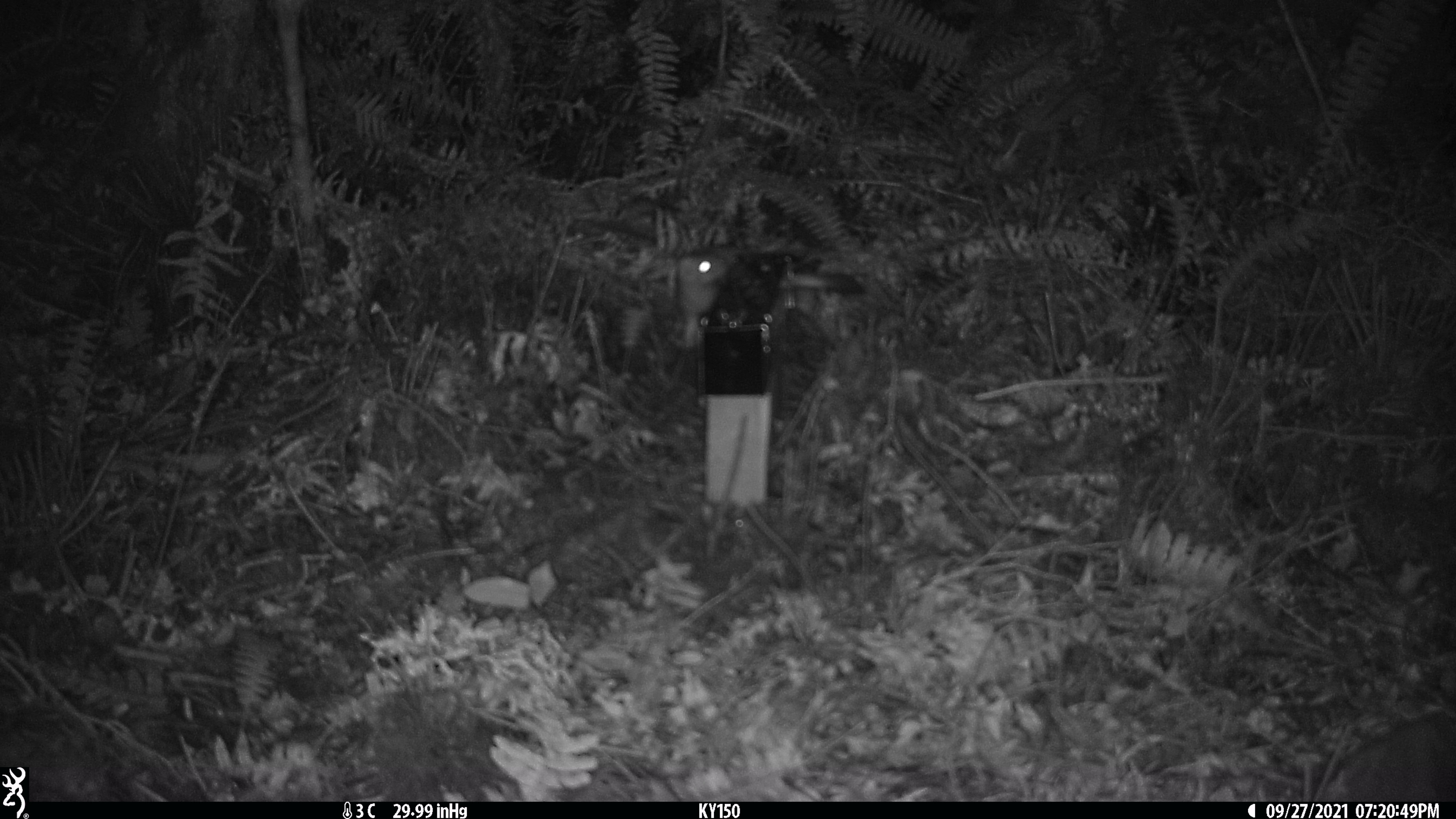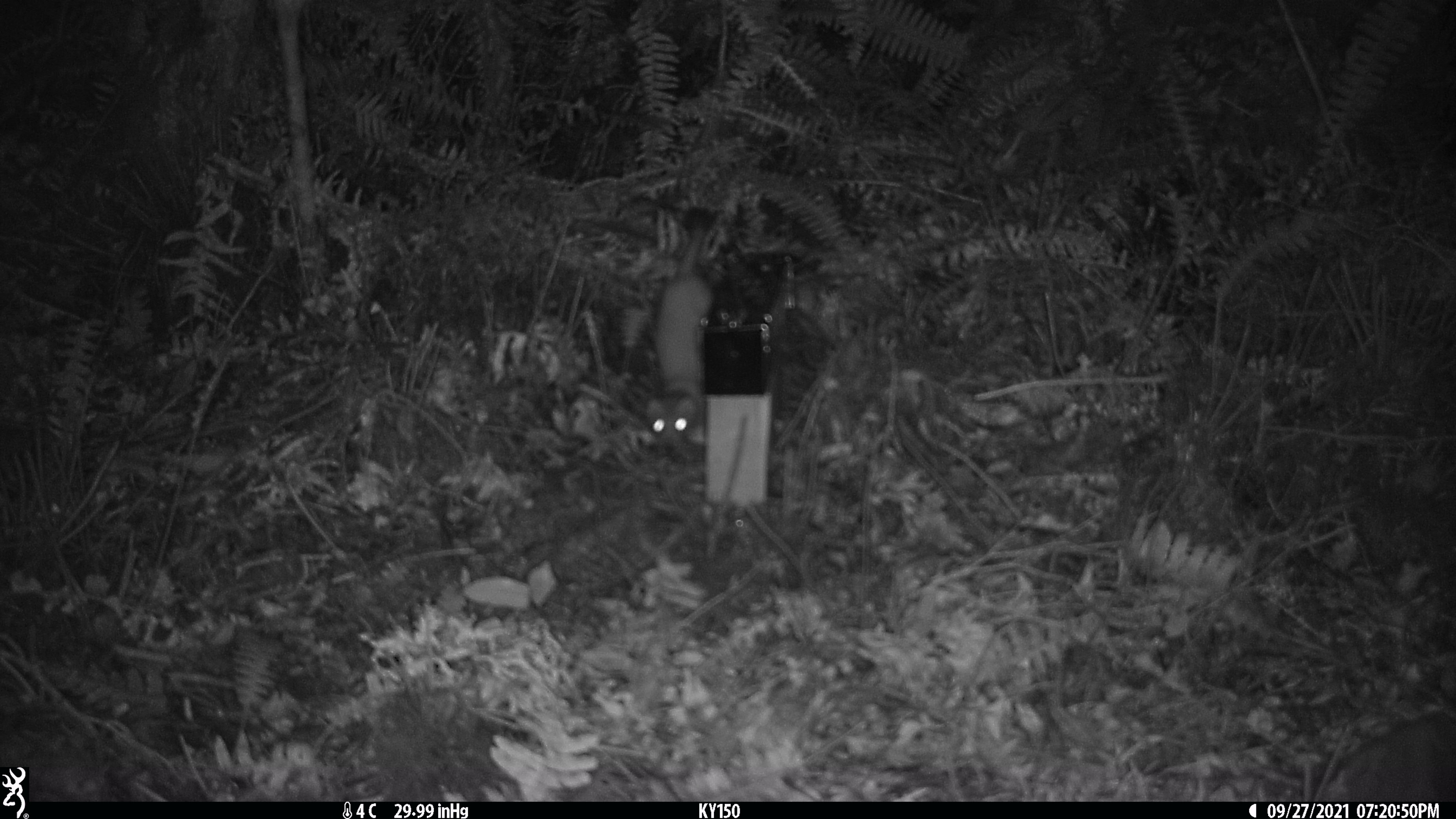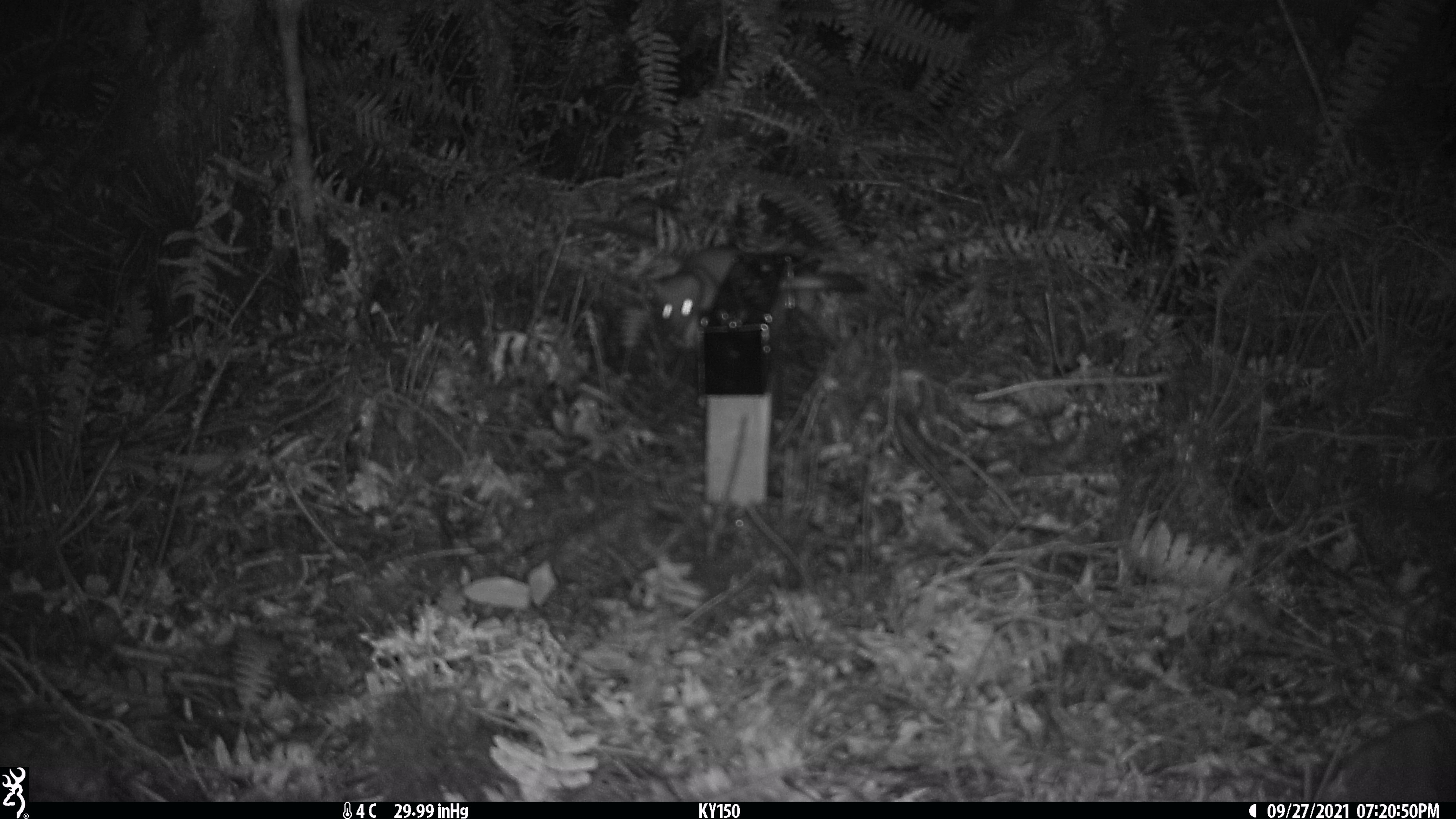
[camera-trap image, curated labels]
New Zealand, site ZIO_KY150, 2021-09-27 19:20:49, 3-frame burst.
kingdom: Animalia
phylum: Chordata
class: Mammalia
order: Carnivora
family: Mustelidae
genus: Mustela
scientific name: Mustela erminea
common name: stoat